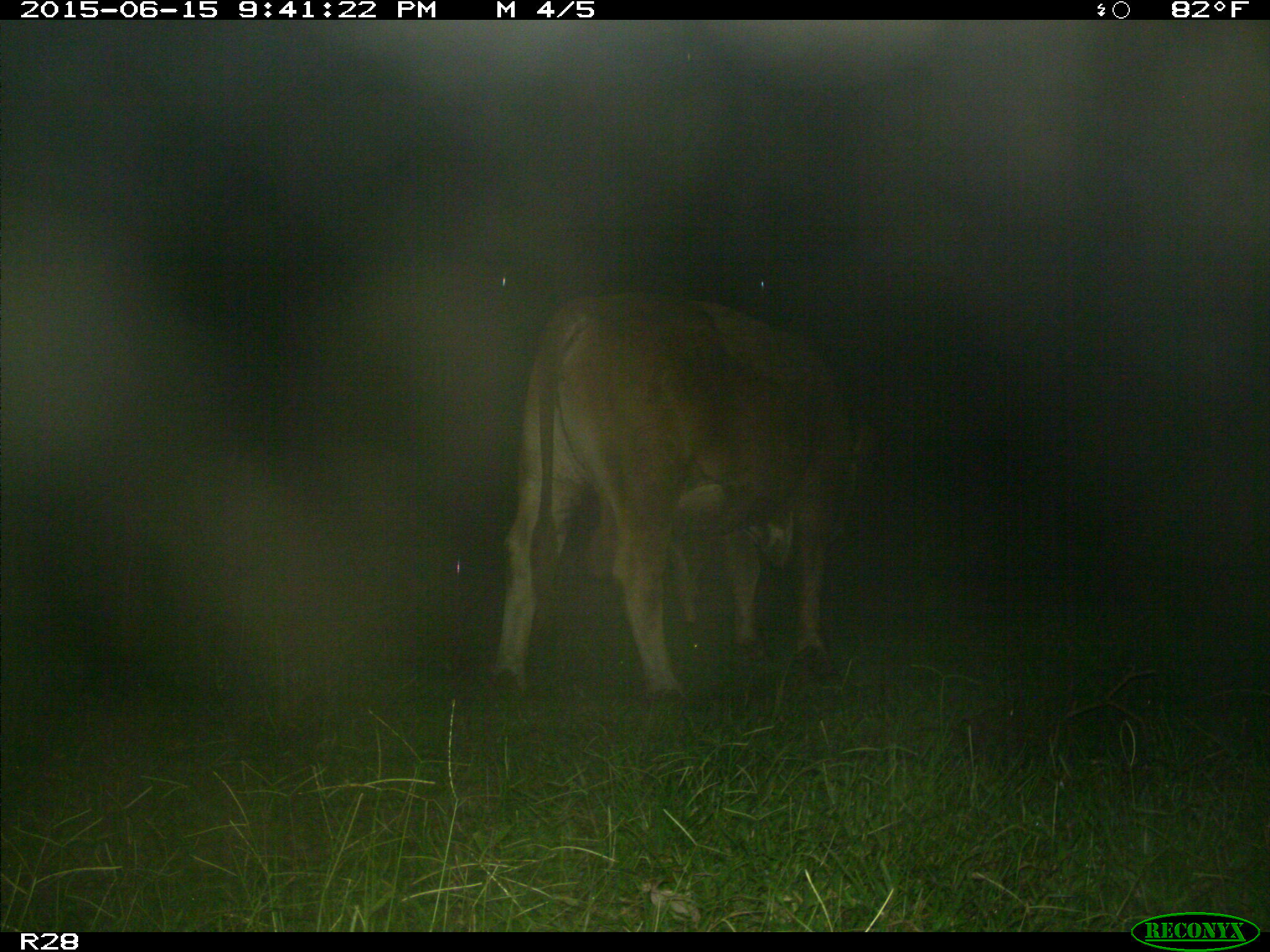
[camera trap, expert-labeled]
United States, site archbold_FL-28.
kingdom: Animalia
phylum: Chordata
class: Mammalia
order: Artiodactyla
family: Bovidae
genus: Bos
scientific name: Bos taurus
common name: domestic cow